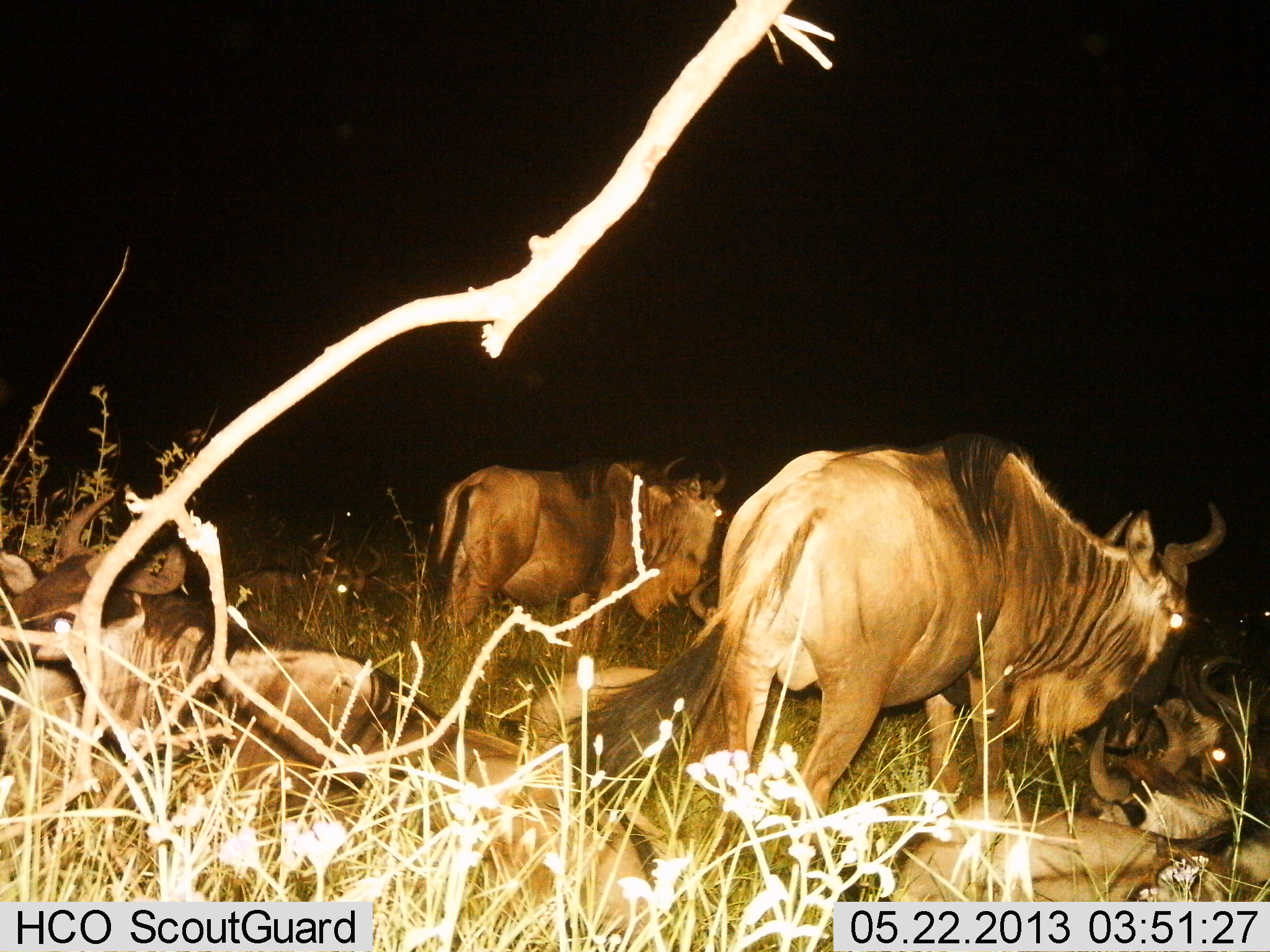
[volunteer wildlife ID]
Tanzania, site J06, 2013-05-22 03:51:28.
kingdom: Animalia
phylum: Chordata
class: Mammalia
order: Artiodactyla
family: Bovidae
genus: Connochaetes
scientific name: Connochaetes taurinus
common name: blue wildebeest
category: wildebeest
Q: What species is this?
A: Wildebeest (blue wildebeest) (Connochaetes taurinus).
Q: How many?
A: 6.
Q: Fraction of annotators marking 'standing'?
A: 90%.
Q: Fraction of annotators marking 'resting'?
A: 100%.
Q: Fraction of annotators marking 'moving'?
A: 0%.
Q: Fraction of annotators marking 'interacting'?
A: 0%.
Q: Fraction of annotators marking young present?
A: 10%.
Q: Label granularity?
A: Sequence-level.